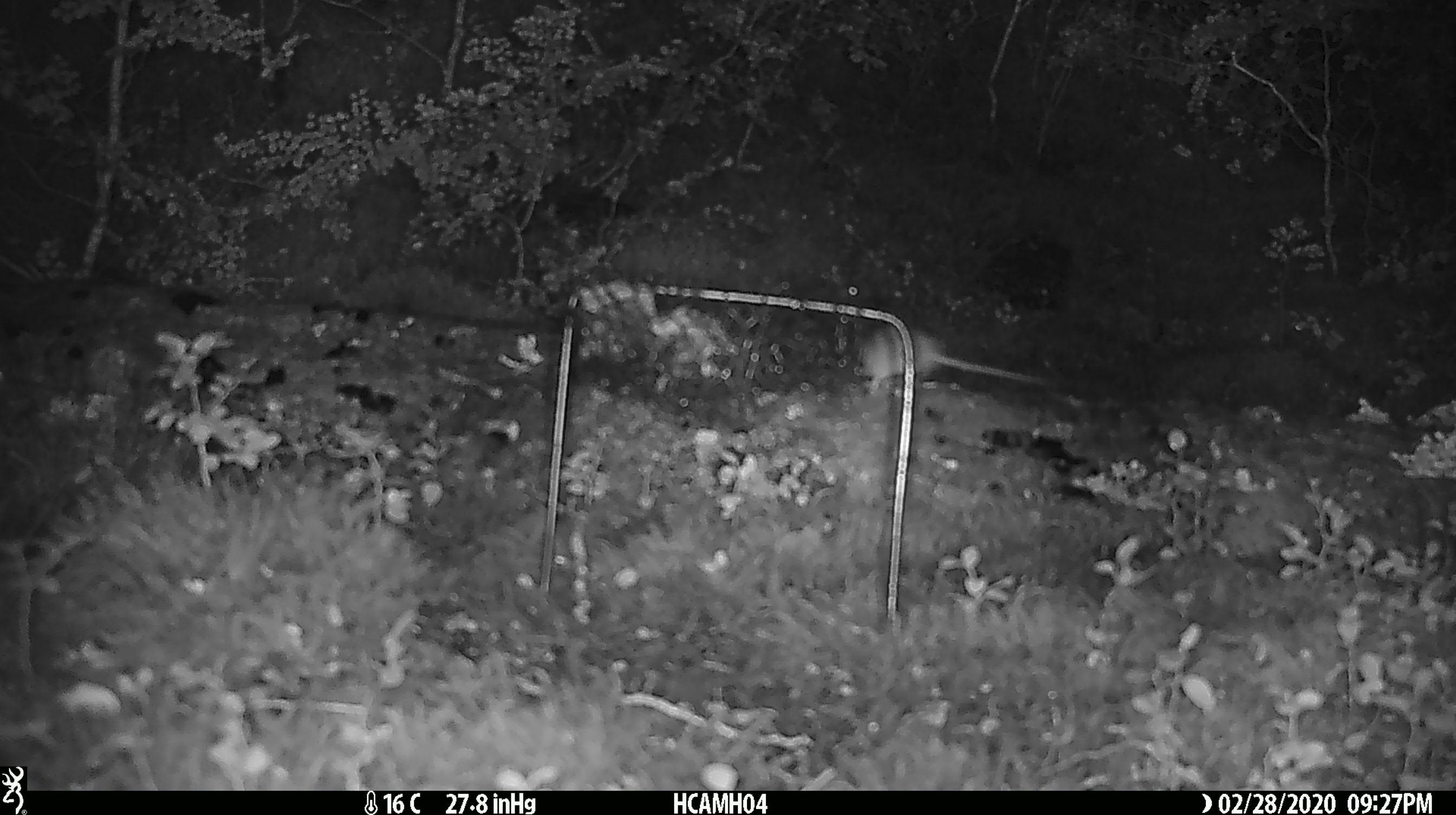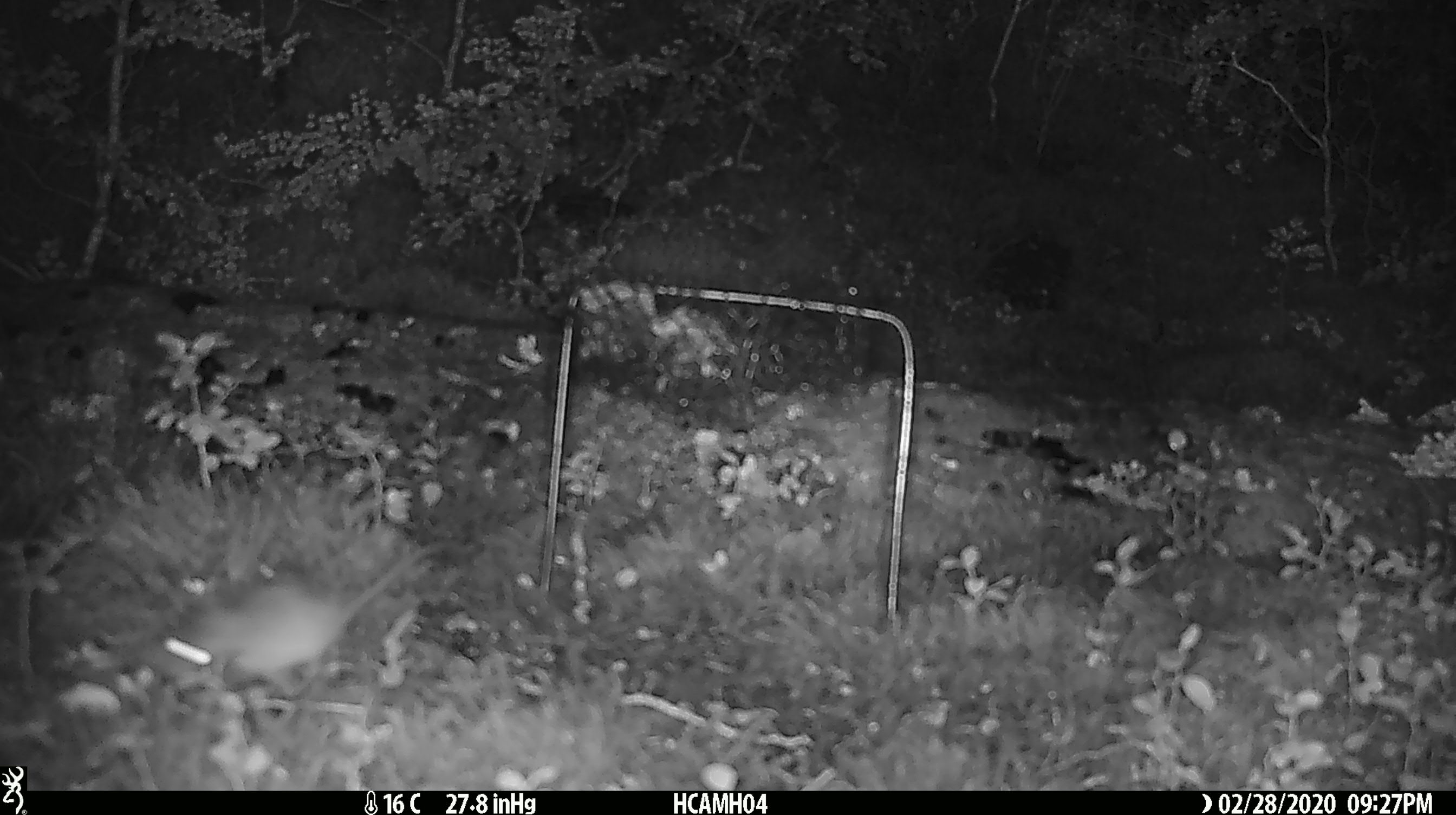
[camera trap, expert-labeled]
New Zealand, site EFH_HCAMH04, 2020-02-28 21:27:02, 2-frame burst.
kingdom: Animalia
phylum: Chordata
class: Mammalia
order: Rodentia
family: Muridae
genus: Mus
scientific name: Mus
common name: mouse